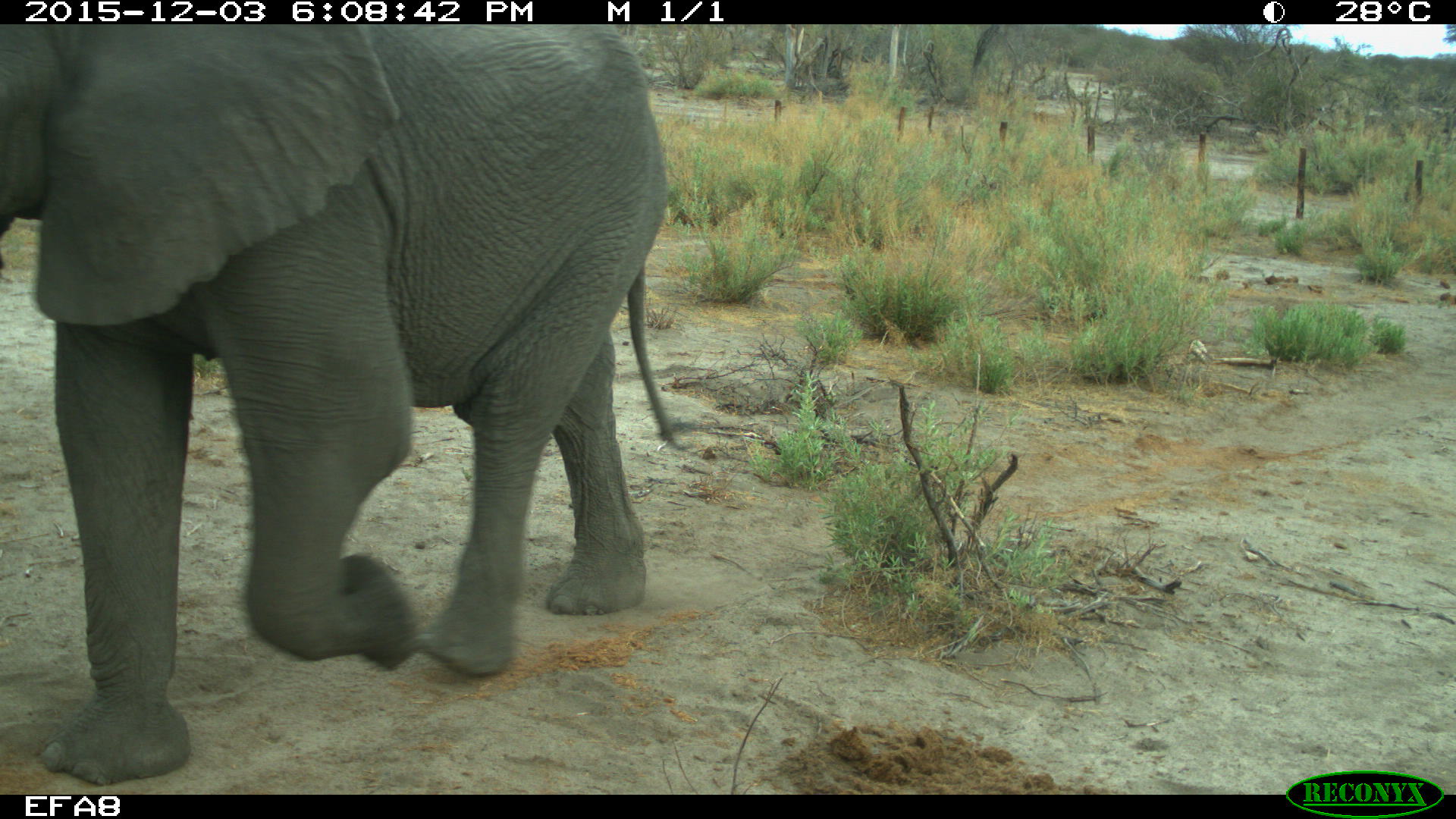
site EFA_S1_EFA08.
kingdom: Animalia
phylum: Chordata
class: Mammalia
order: Proboscidea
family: Elephantidae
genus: Loxodonta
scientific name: Loxodonta africana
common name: african bush elephant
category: elephant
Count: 1.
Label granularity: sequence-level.